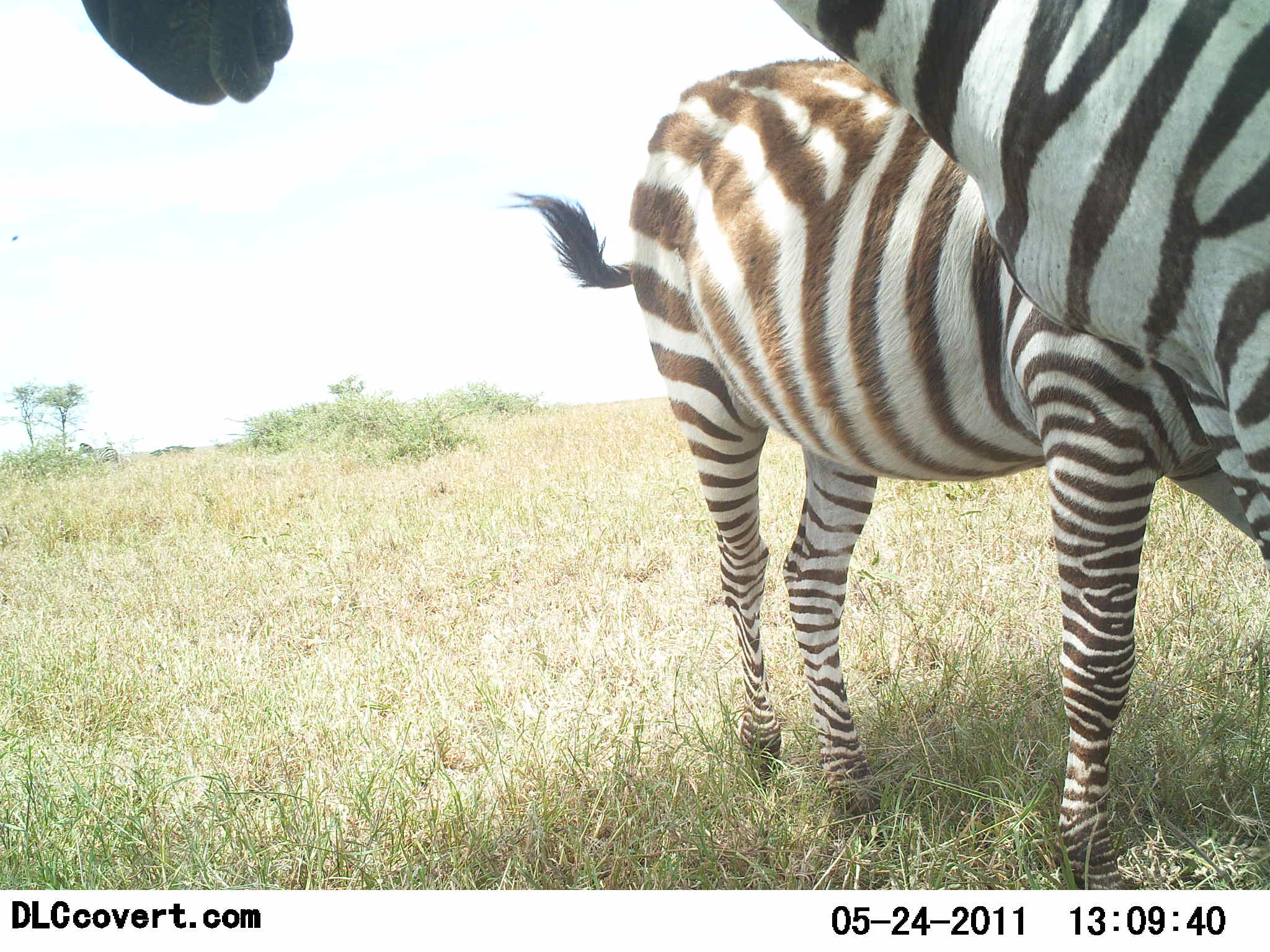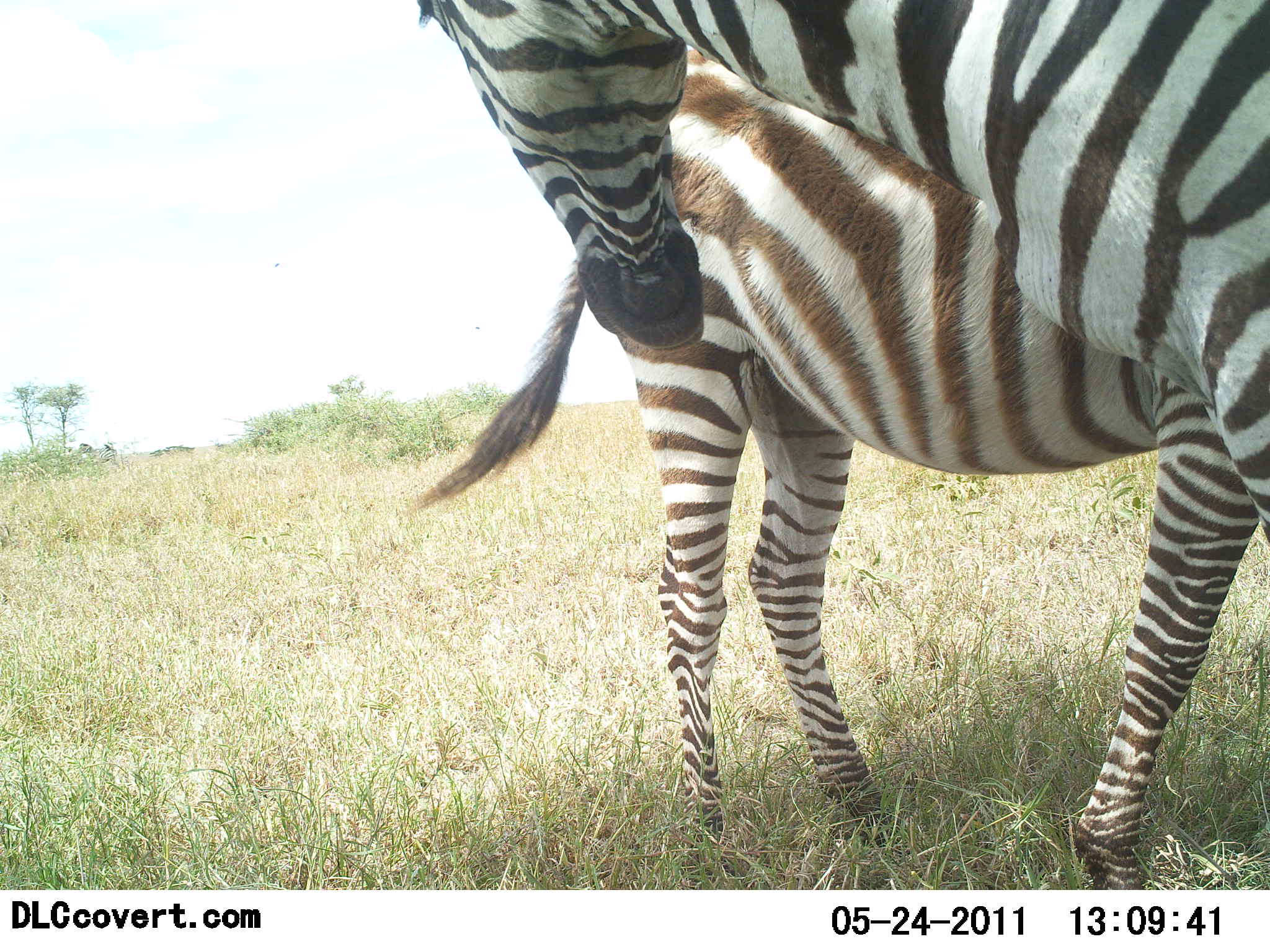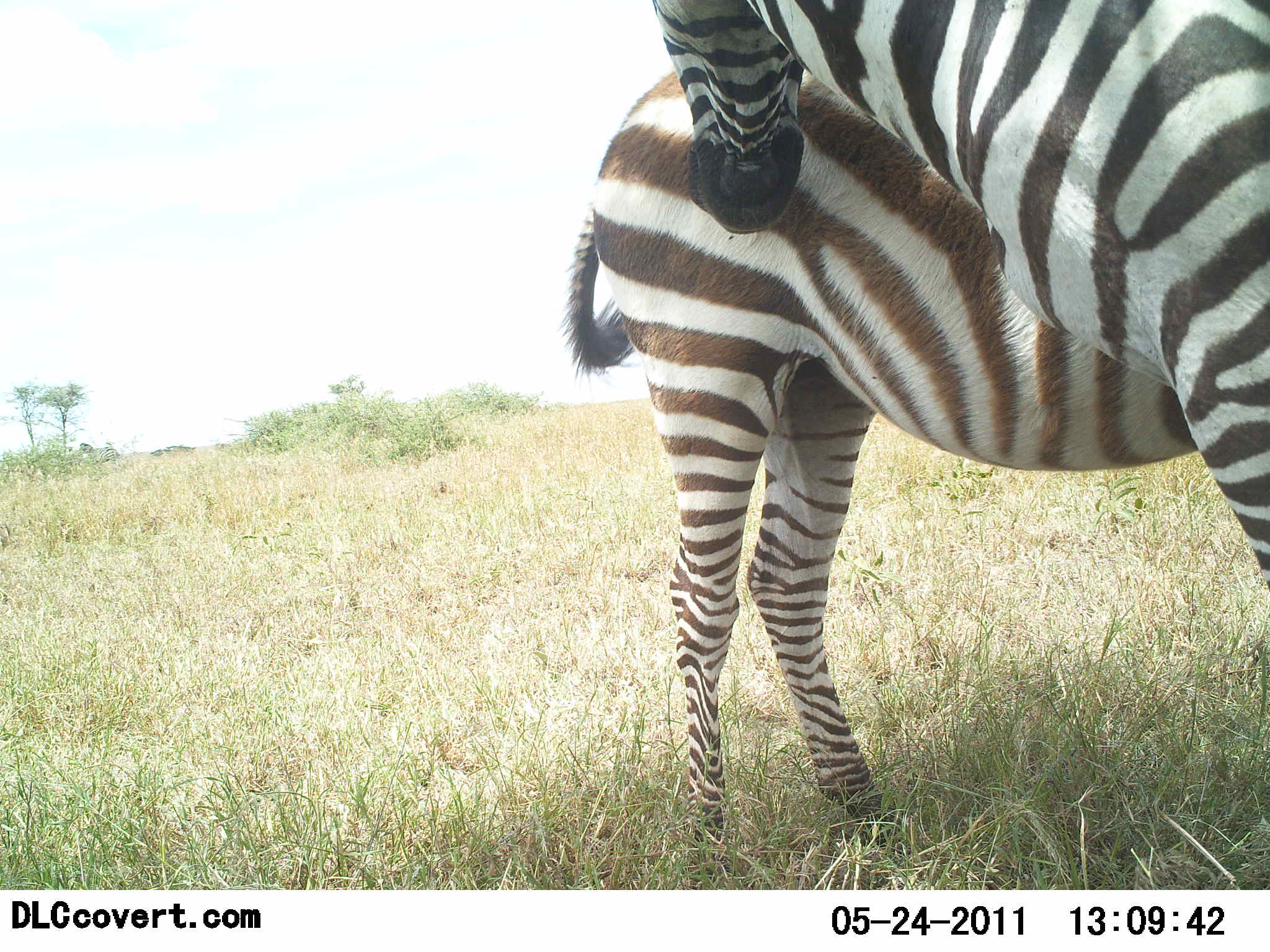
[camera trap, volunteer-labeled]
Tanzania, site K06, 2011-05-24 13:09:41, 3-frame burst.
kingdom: Animalia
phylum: Chordata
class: Mammalia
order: Perissodactyla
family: Equidae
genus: Equus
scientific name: Equus quagga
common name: plains zebra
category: zebra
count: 2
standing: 69%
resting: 0%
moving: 6%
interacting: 62%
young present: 31%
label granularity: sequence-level